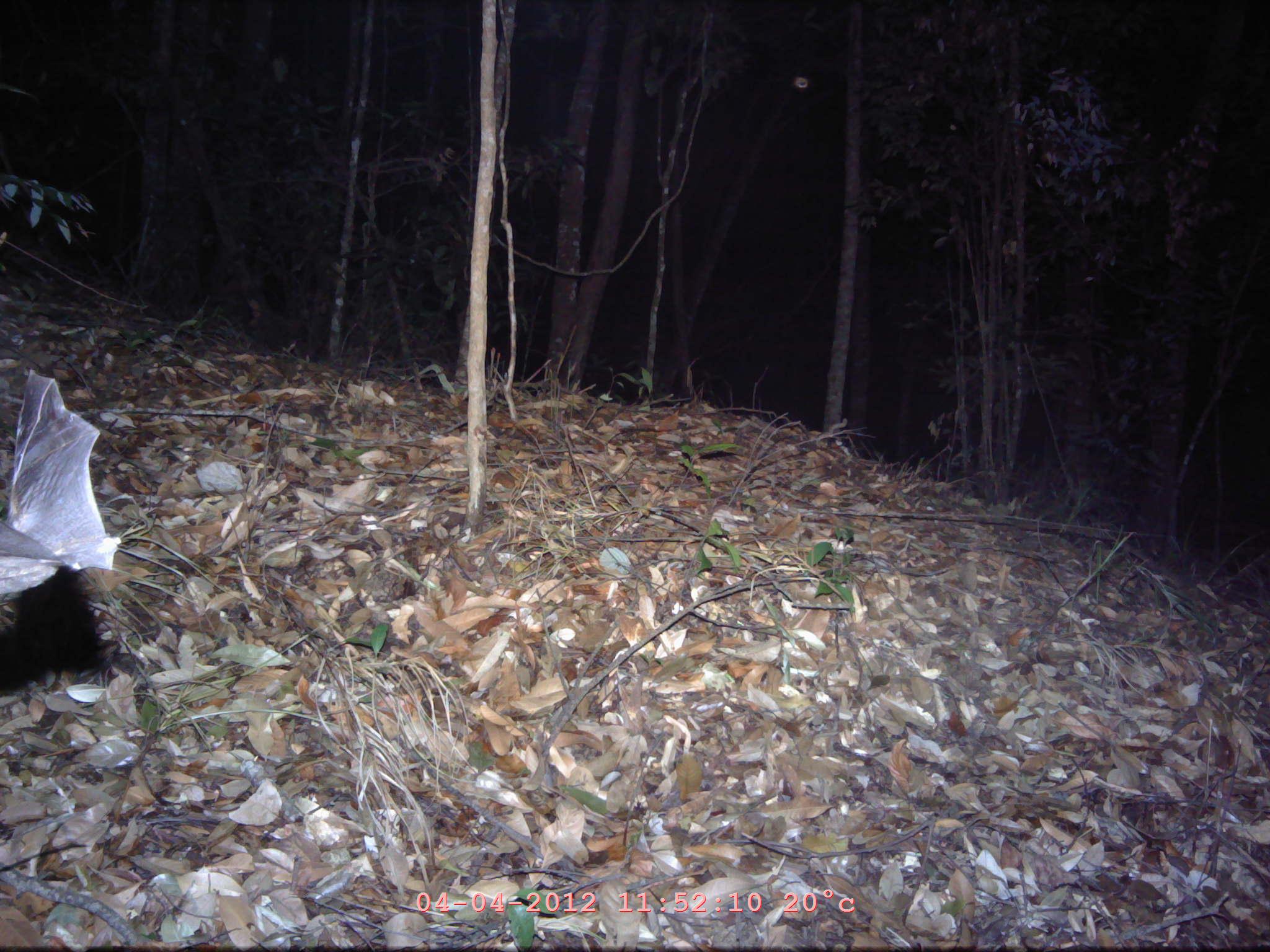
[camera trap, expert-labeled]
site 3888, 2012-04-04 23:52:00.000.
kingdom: Animalia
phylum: Chordata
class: Mammalia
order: Chiroptera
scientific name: Chiroptera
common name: bats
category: unknown bat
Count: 1.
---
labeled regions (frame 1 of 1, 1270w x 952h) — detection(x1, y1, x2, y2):
unknown bat: detection(0, 368, 121, 680)